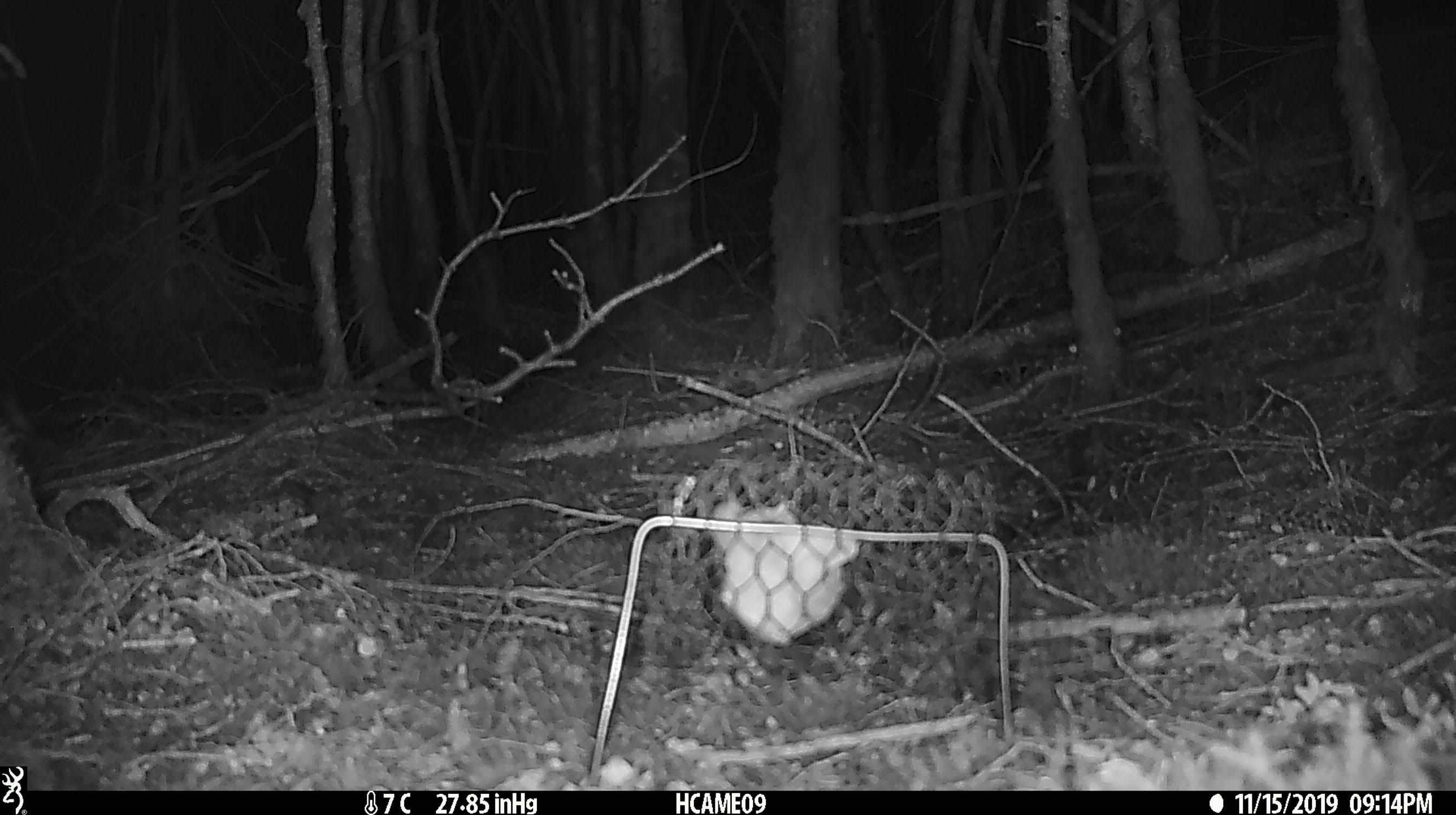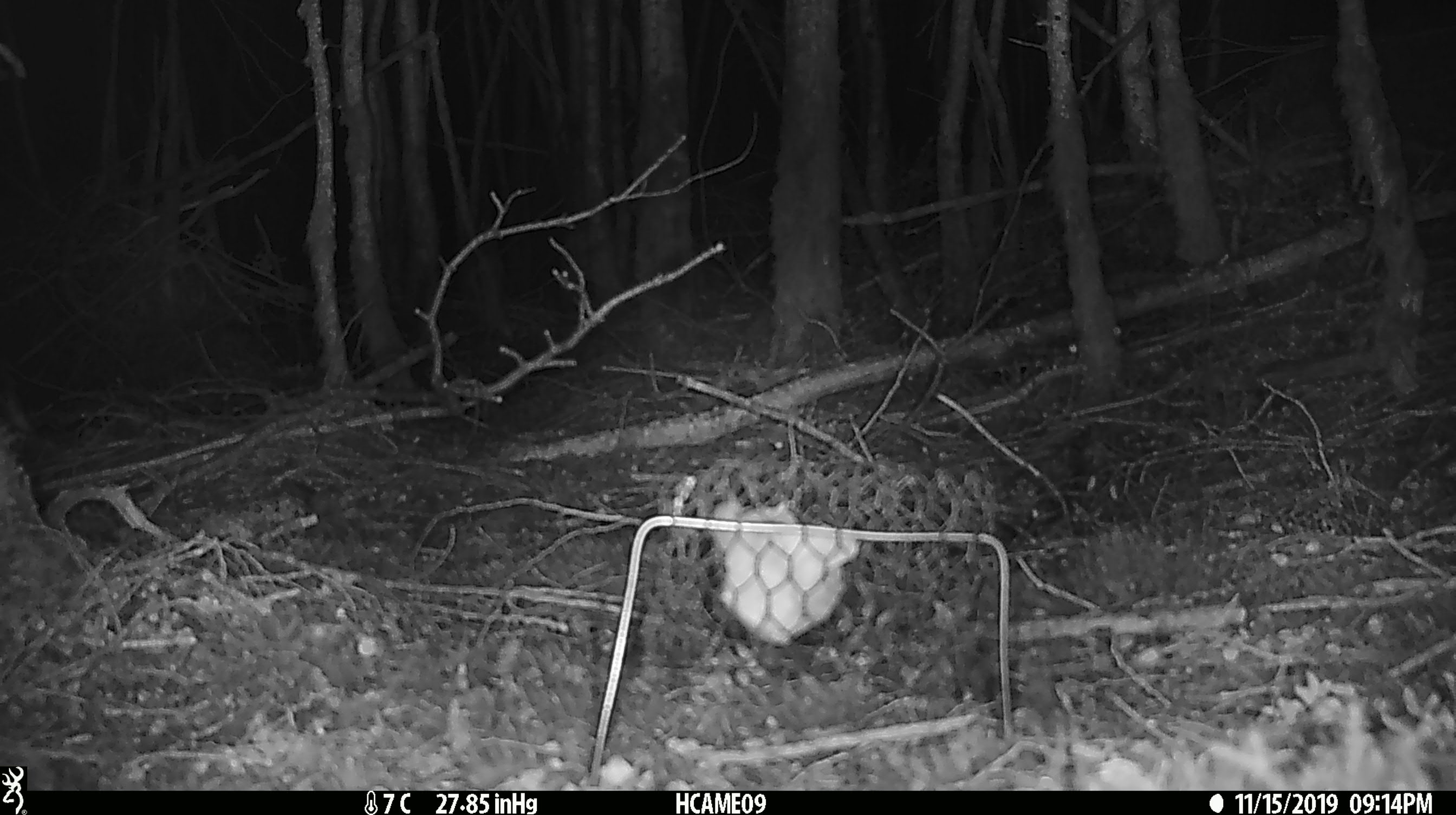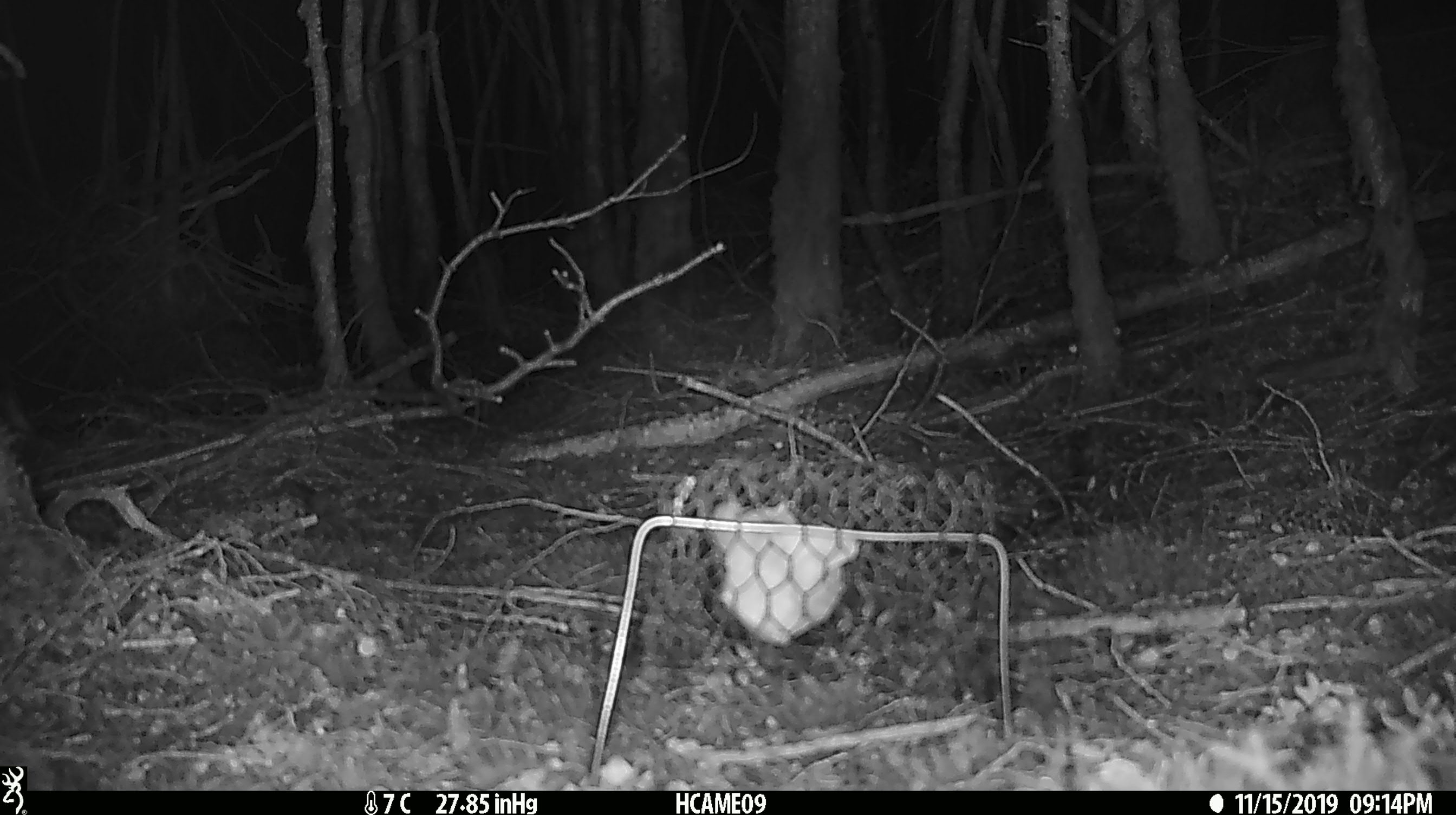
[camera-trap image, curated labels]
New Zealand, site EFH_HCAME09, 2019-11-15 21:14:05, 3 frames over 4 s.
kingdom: Animalia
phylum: Chordata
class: Mammalia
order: Rodentia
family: Muridae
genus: Mus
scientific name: Mus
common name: mouse